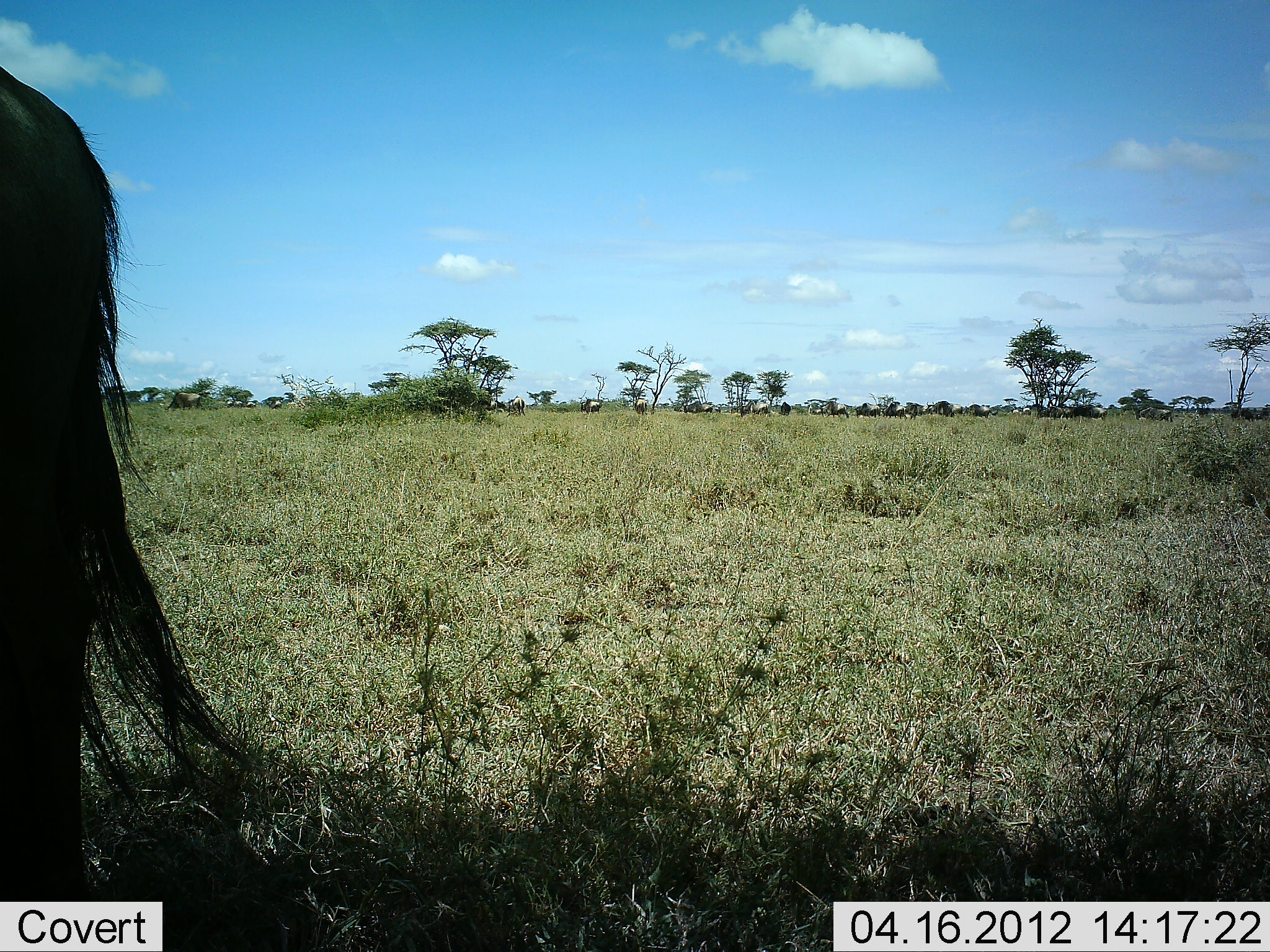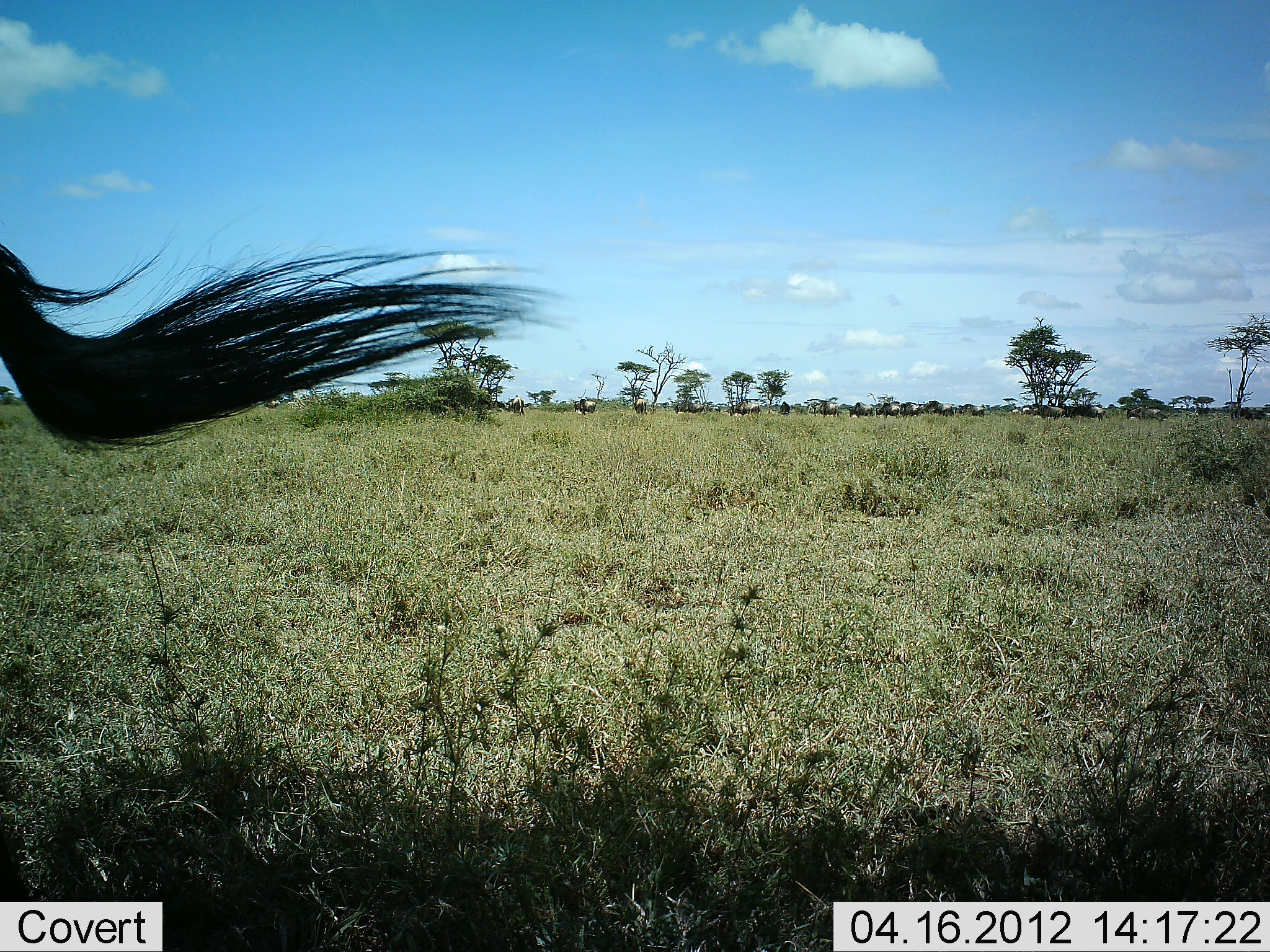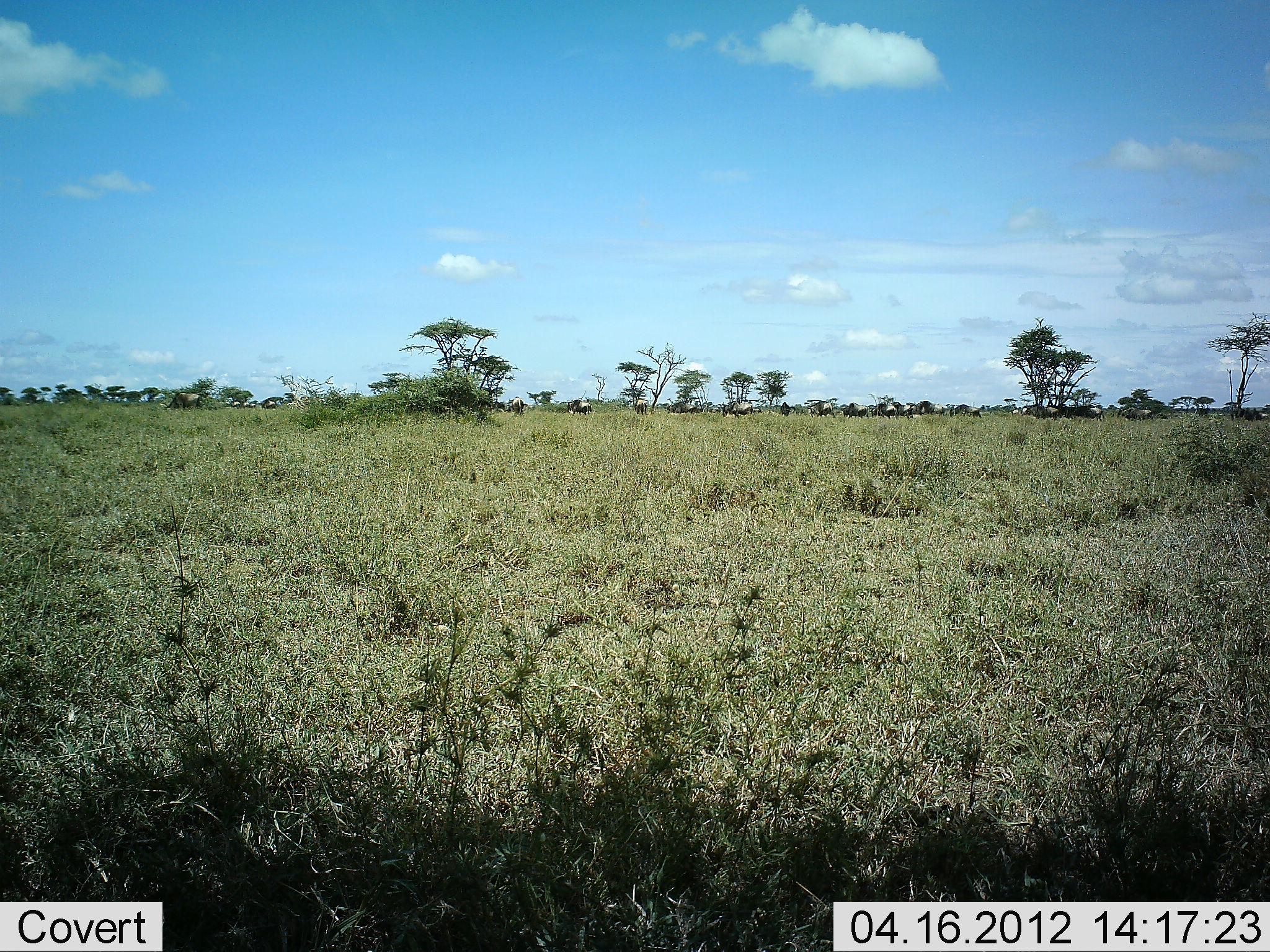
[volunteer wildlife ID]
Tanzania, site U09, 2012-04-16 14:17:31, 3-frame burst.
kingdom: Animalia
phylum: Chordata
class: Mammalia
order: Artiodactyla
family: Bovidae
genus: Connochaetes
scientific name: Connochaetes taurinus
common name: blue wildebeest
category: wildebeest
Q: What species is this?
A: Wildebeest (blue wildebeest) (Connochaetes taurinus).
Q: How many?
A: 11-50.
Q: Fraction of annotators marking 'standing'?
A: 54%.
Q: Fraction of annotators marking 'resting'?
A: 0%.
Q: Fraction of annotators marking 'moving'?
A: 69%.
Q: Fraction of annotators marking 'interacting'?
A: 0%.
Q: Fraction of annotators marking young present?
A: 0%.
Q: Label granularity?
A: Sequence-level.